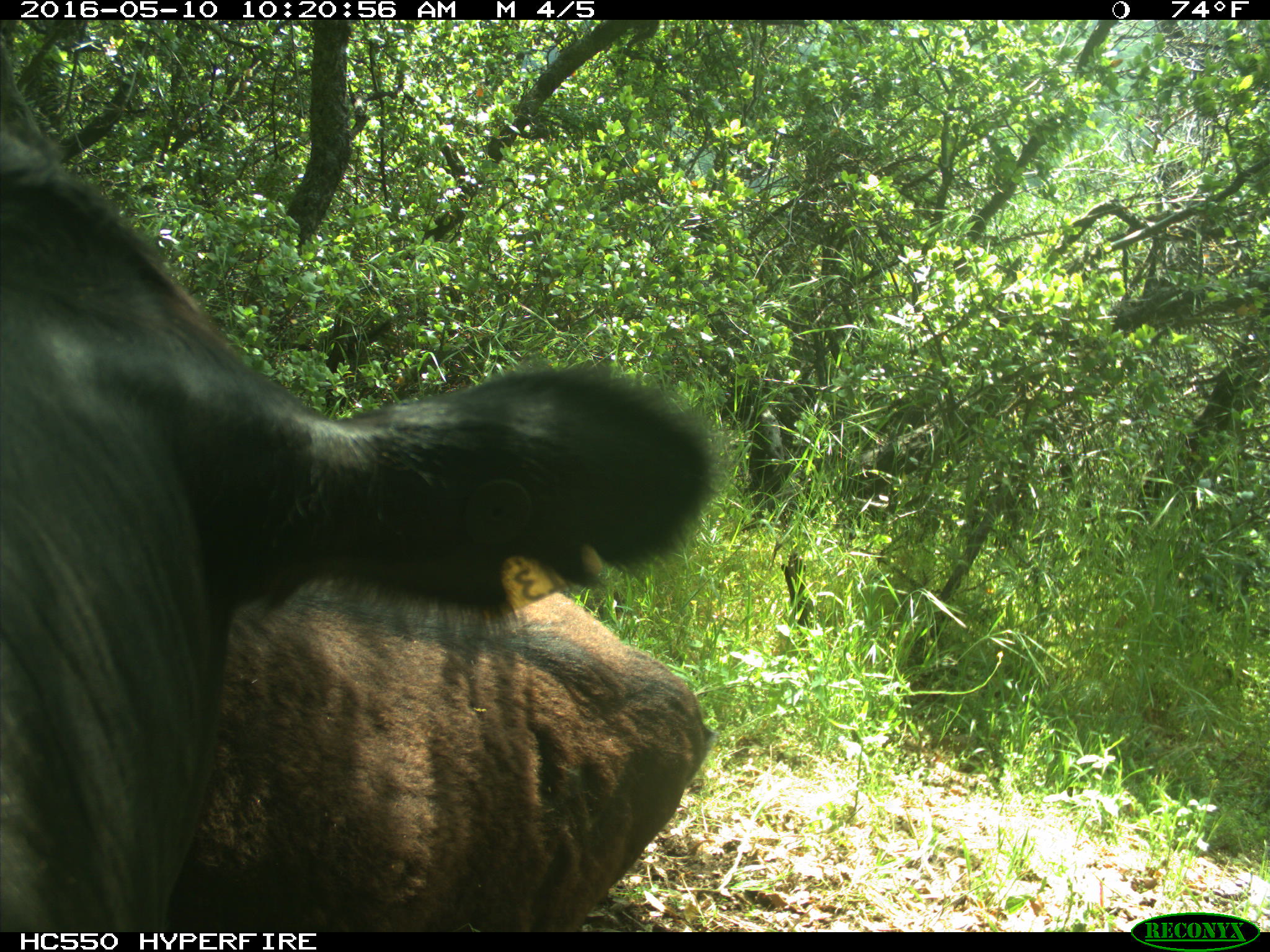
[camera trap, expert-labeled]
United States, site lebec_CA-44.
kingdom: Animalia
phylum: Chordata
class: Mammalia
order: Artiodactyla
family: Bovidae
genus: Bos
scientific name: Bos taurus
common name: domestic cow